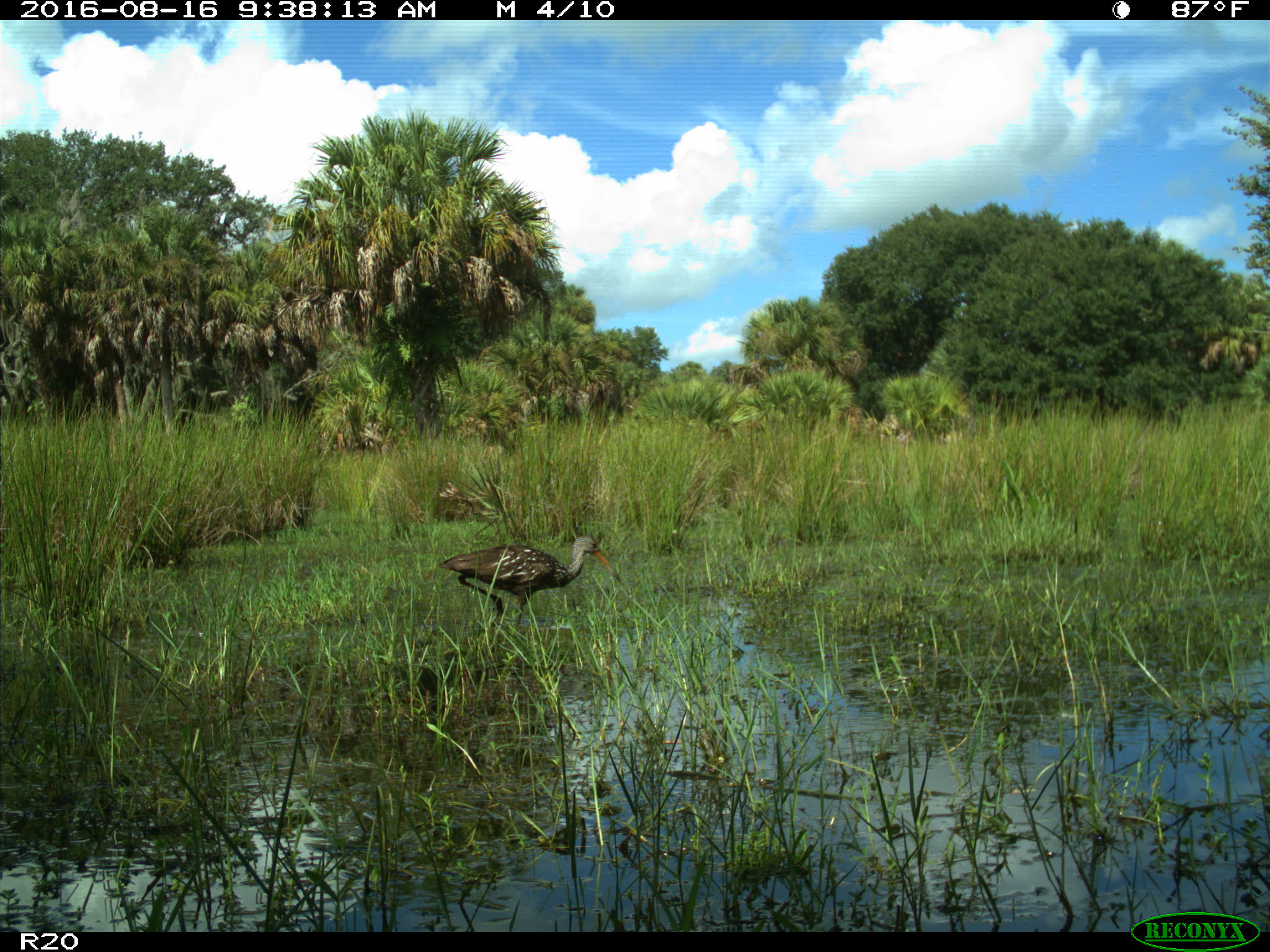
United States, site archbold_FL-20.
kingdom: Animalia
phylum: Chordata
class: Aves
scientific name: Aves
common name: birds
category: unidentified bird